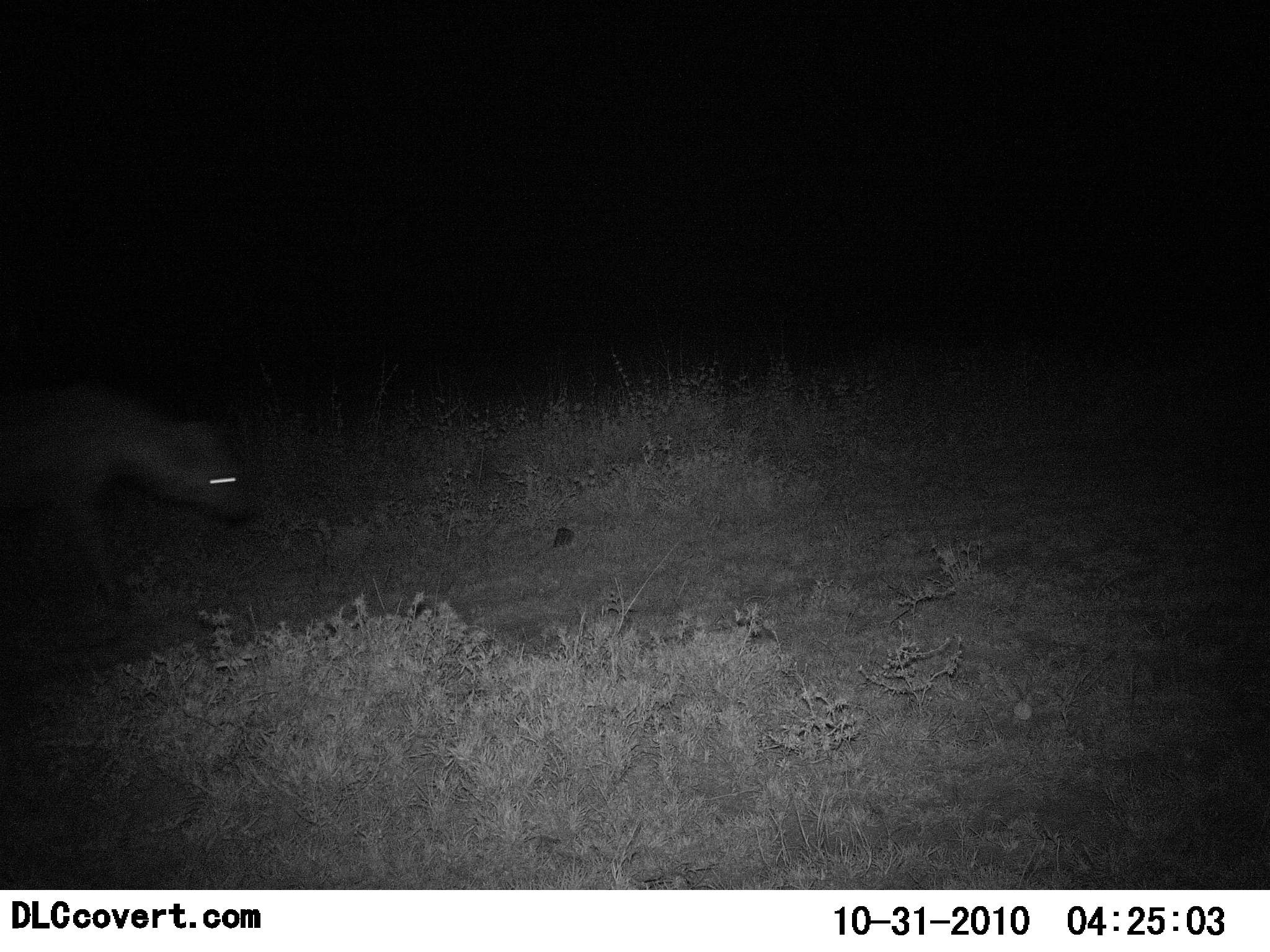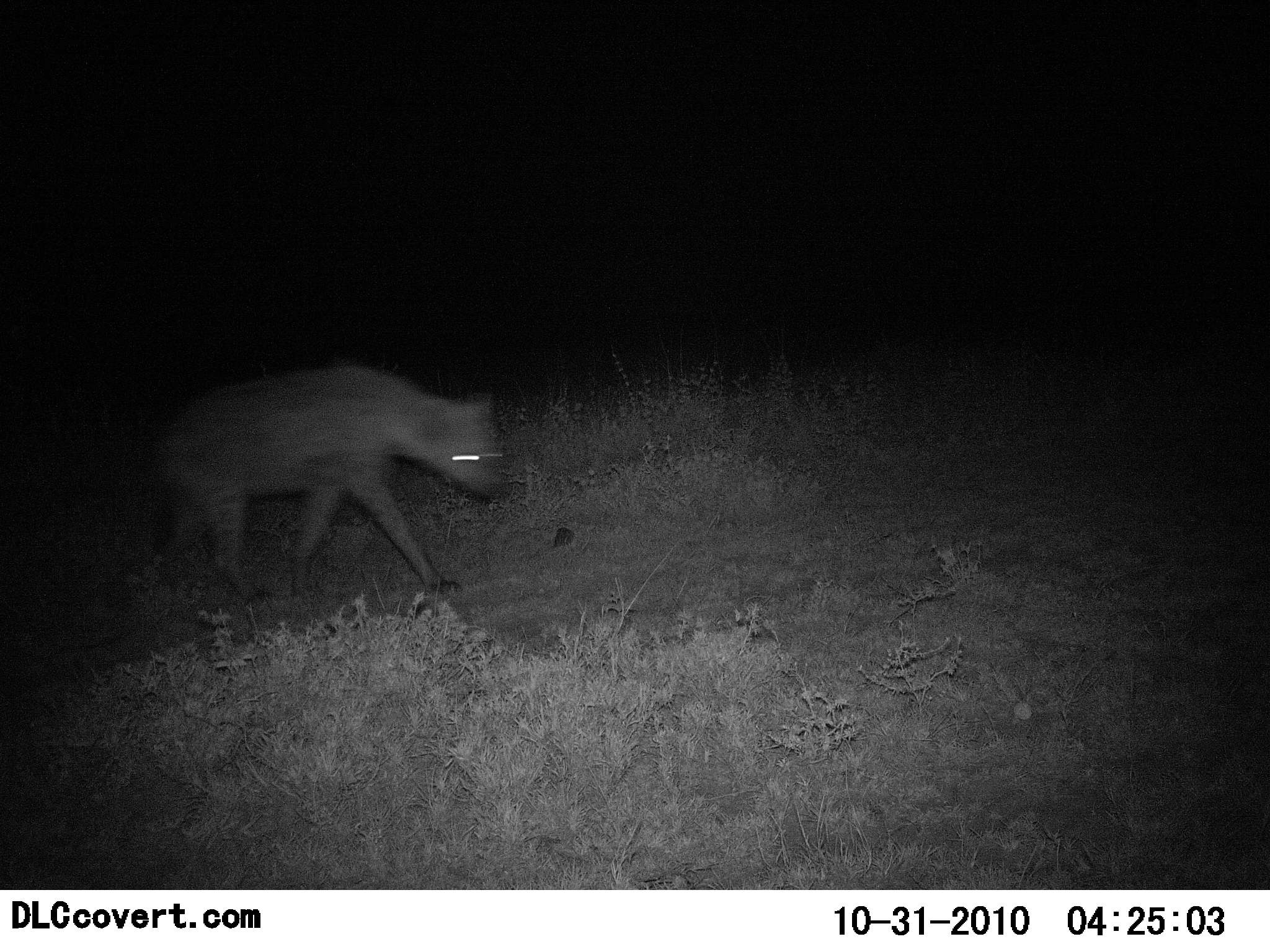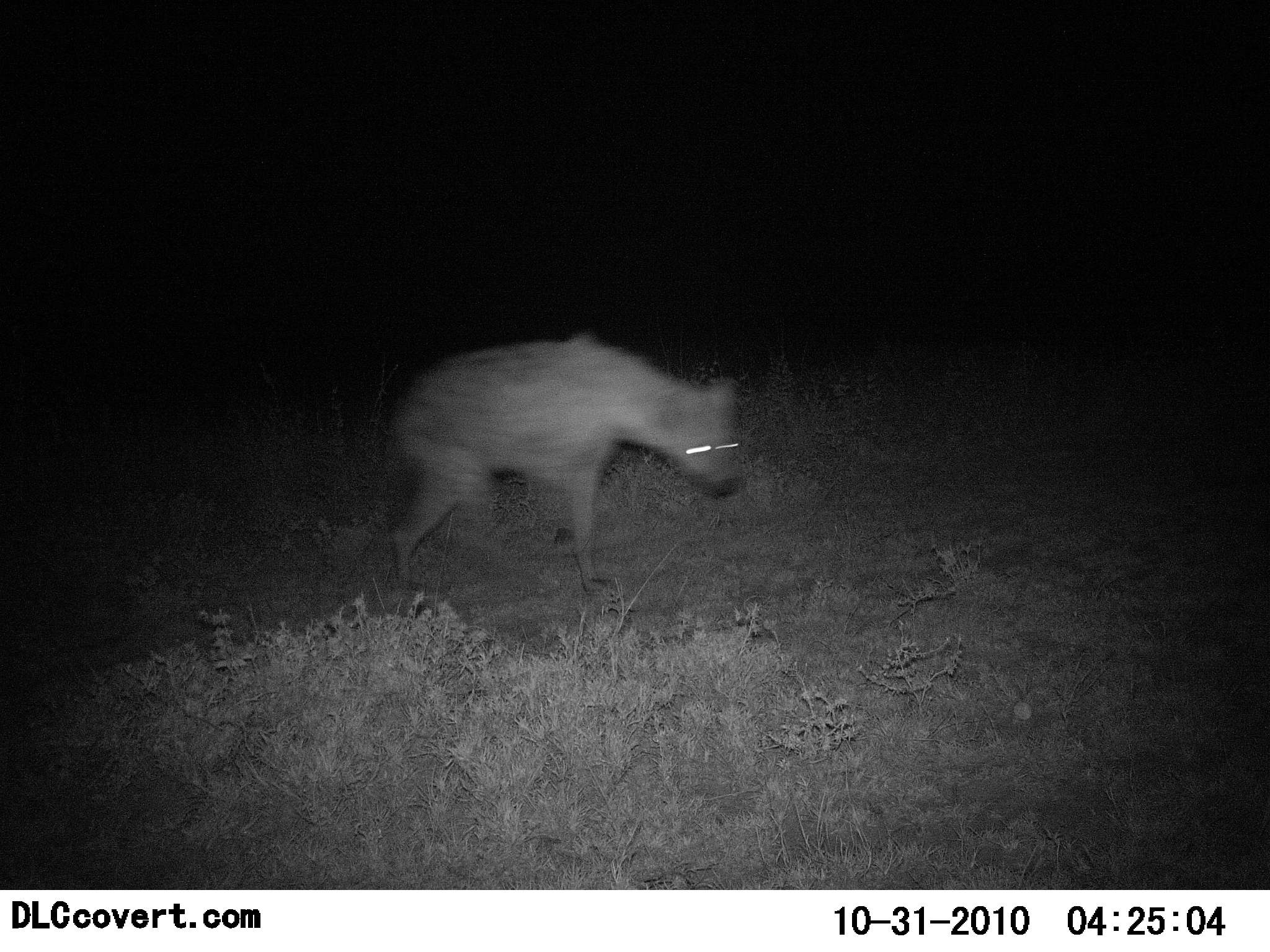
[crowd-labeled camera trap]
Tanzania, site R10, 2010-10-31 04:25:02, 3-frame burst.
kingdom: Animalia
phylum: Chordata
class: Mammalia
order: Carnivora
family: Hyaenidae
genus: Crocuta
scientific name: Crocuta crocuta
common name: spotted hyena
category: hyenaspotted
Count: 1.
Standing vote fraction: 0%.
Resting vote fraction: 0%.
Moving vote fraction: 100%.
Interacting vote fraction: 0%.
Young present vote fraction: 0%.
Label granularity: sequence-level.